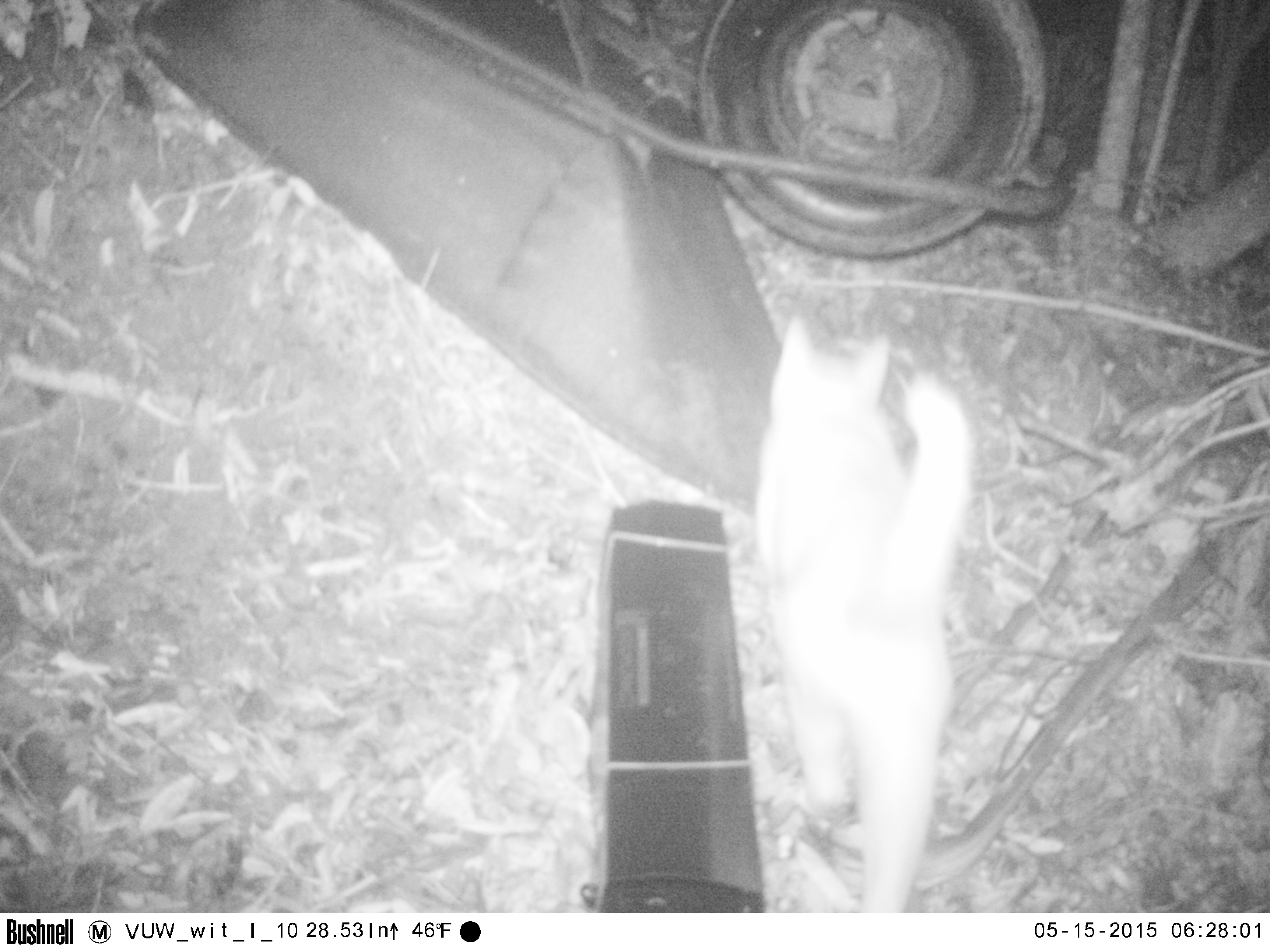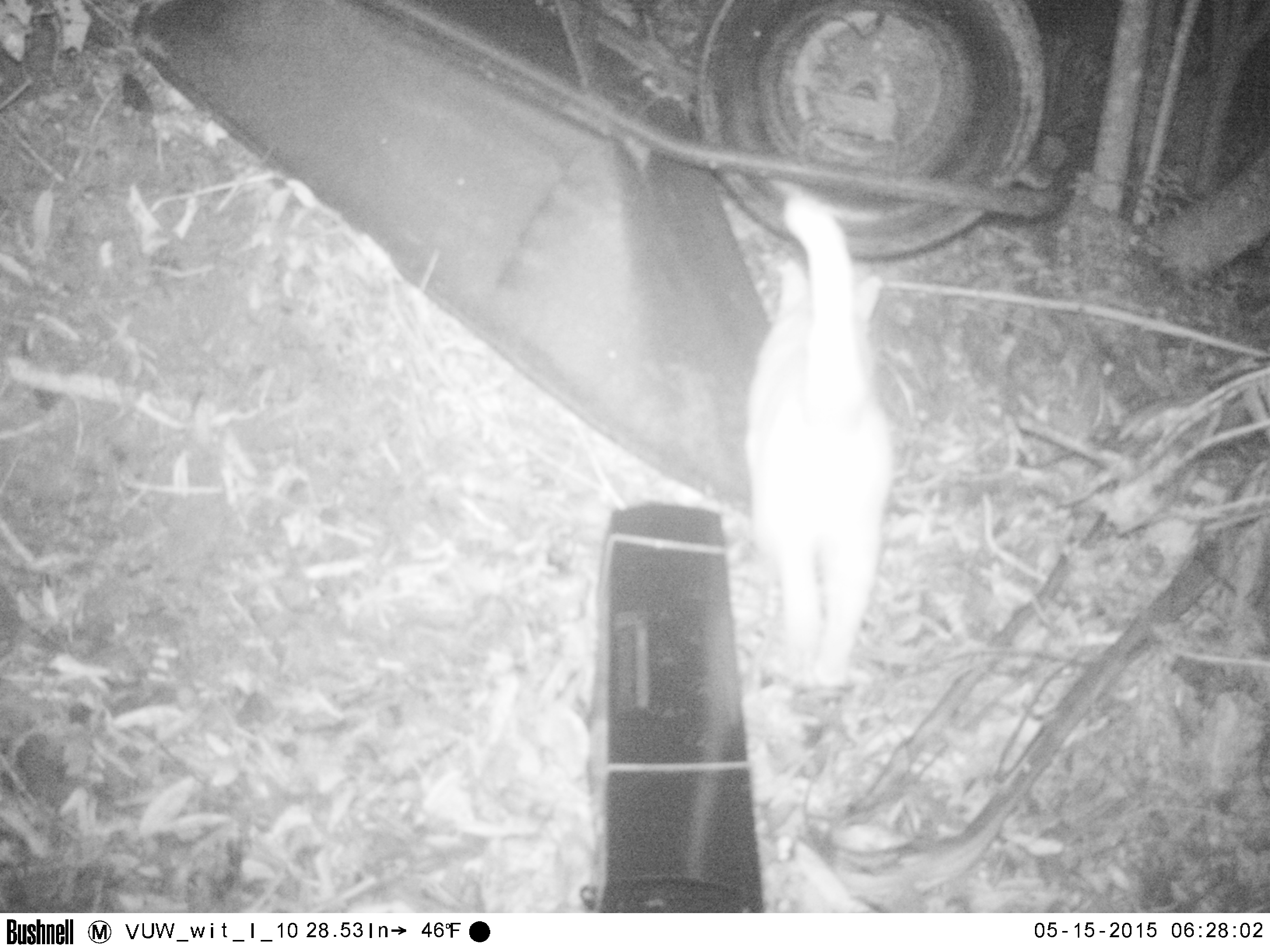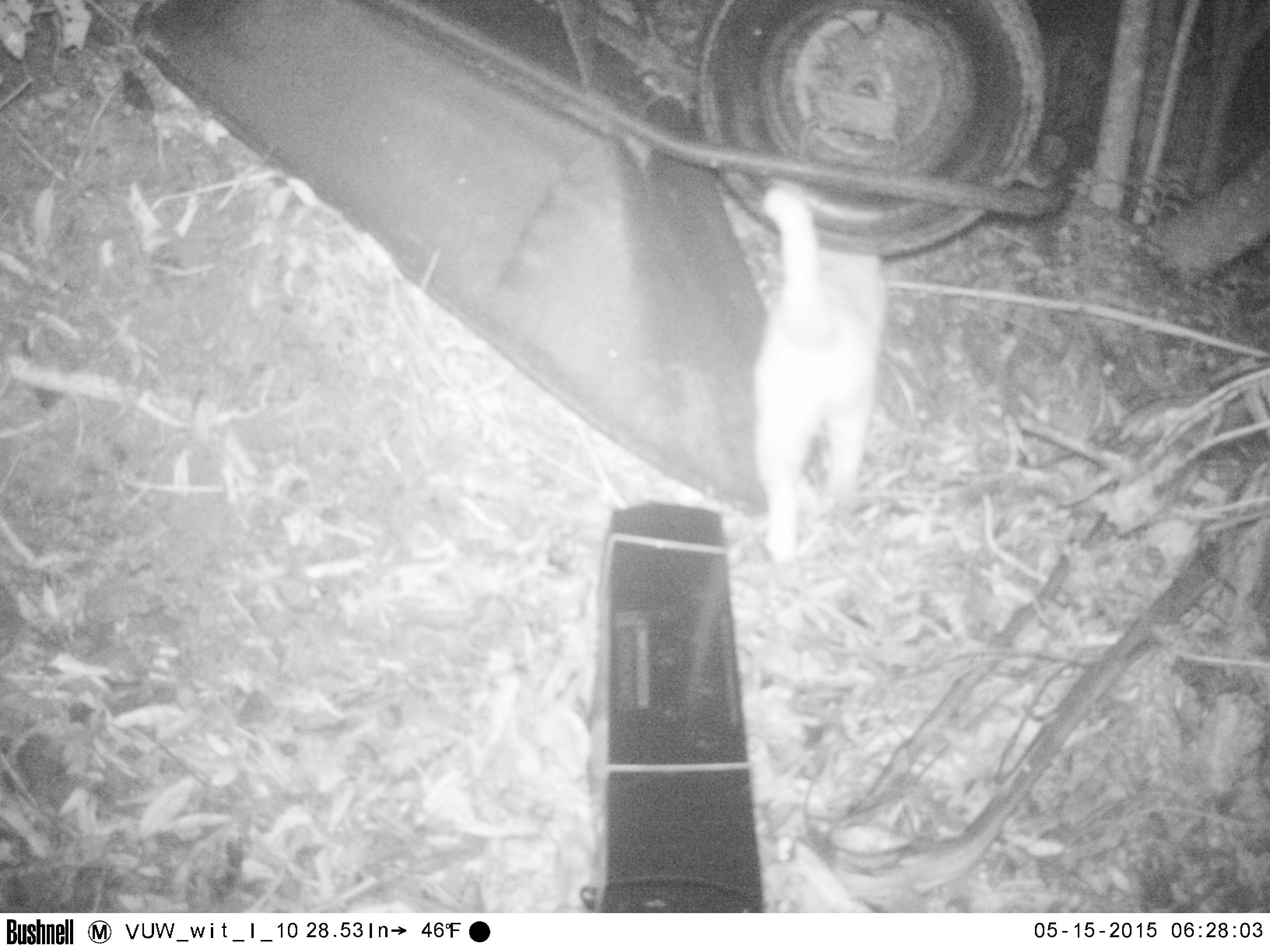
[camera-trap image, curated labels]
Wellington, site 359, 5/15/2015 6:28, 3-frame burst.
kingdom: Animalia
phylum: Chordata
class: Mammalia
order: Carnivora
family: Felidae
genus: Felis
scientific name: Felis catus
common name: cat